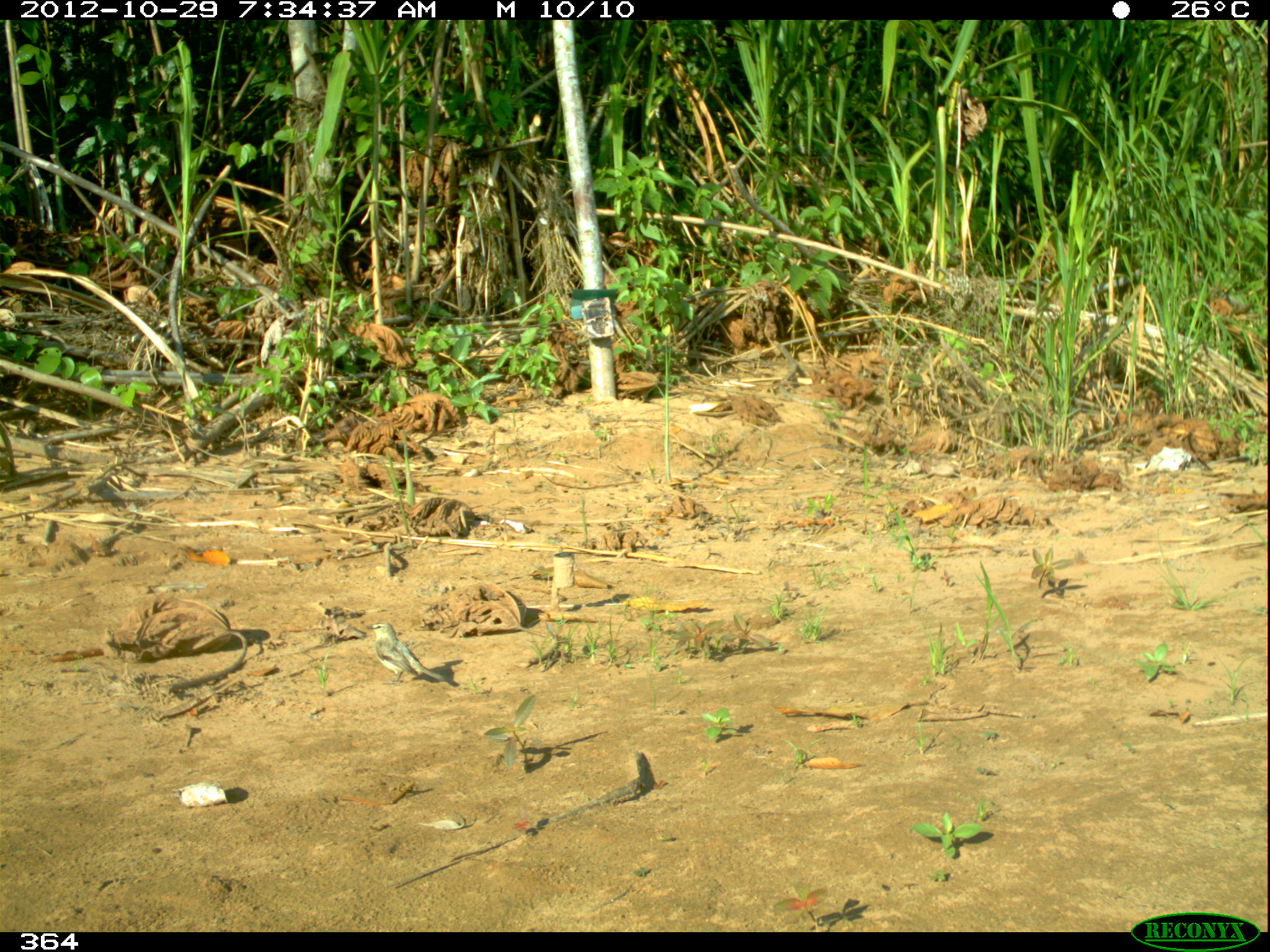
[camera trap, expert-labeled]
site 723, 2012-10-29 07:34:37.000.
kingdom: Animalia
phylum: Chordata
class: Aves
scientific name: Aves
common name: bird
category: unknown bird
Unknown bird (bird) (Aves).